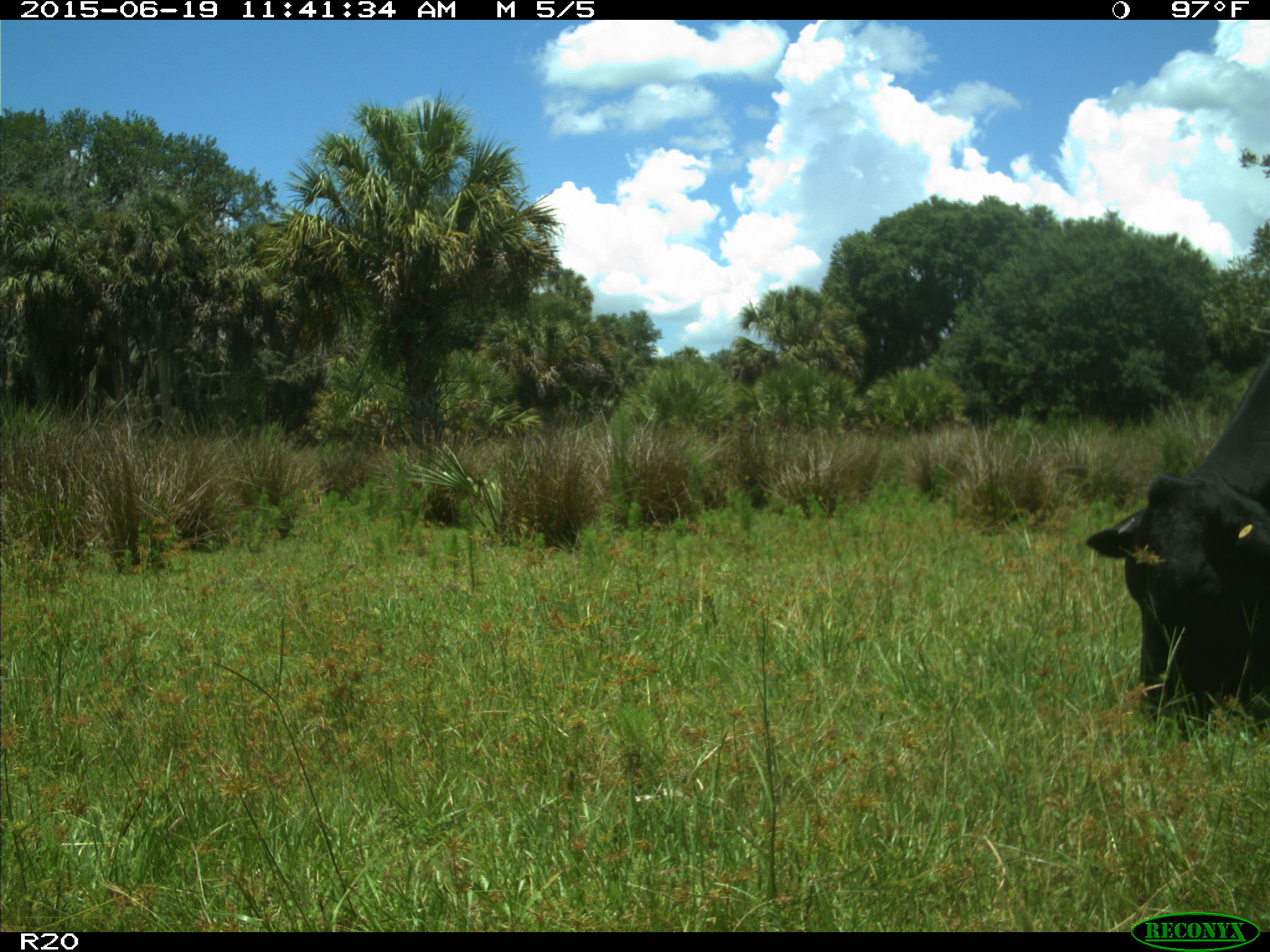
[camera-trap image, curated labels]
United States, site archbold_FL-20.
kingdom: Animalia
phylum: Chordata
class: Mammalia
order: Artiodactyla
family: Bovidae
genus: Bos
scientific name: Bos taurus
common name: domestic cow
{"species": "Bos taurus (domestic cow)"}